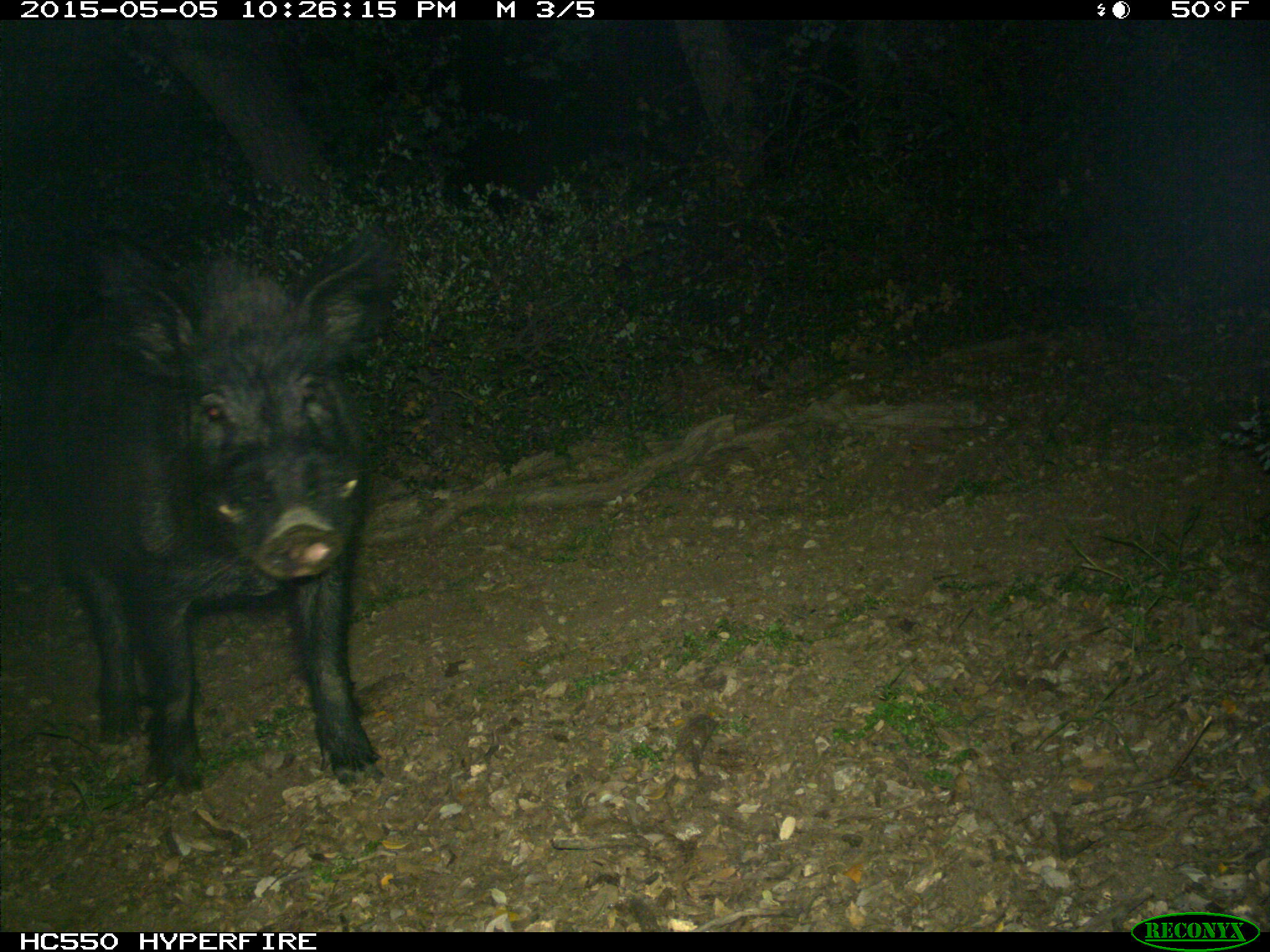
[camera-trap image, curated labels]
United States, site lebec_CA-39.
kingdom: Animalia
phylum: Chordata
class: Mammalia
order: Artiodactyla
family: Suidae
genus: Sus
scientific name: Sus scrofa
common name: wild boar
Sus scrofa (wild boar).